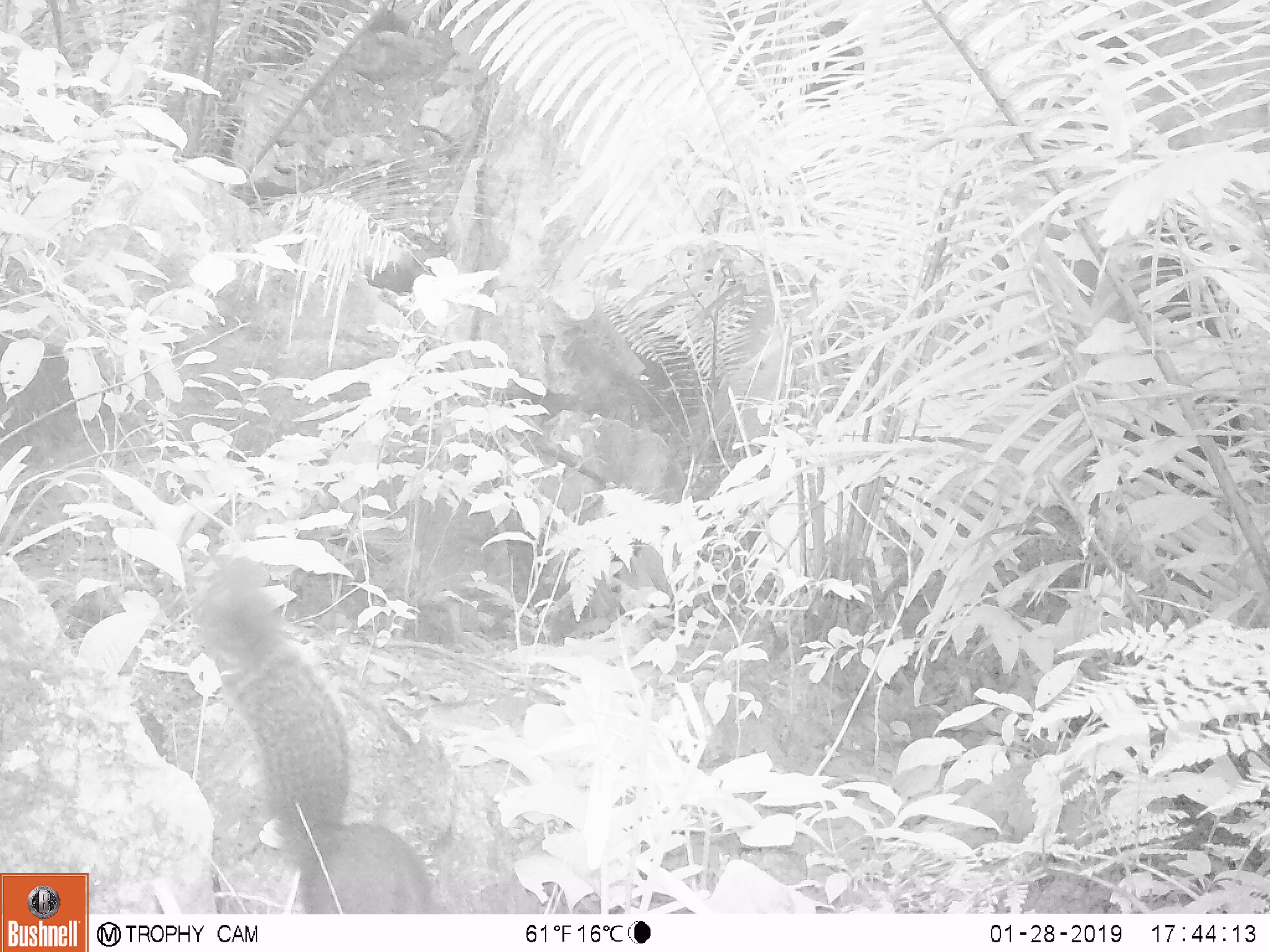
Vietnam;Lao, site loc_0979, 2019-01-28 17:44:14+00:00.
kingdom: Animalia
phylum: Chordata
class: Mammalia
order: Rodentia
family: Sciuridae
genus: Dremomys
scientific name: Dremomys rufigenis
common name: red-cheeked squirrel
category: red cheeked squirrel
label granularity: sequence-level